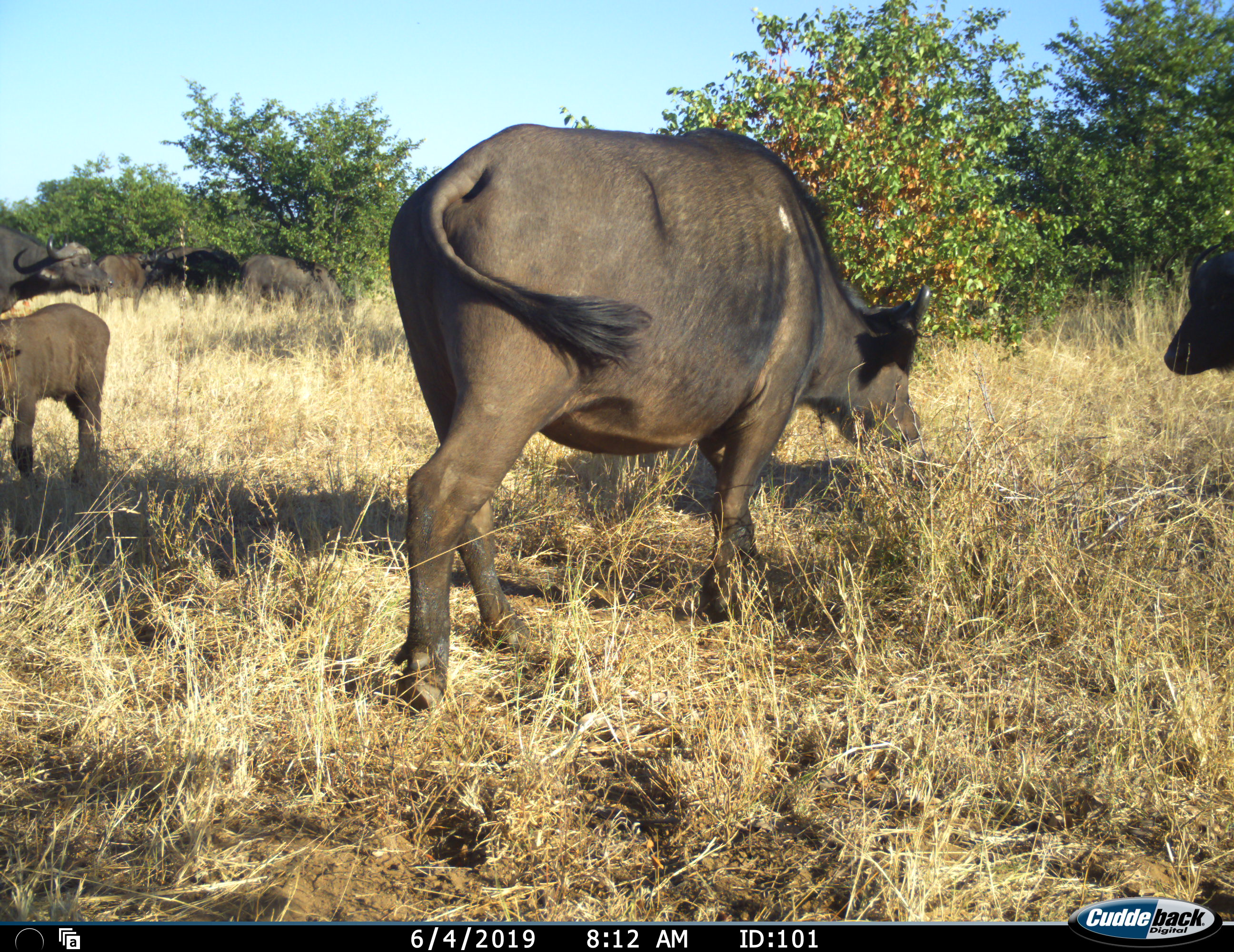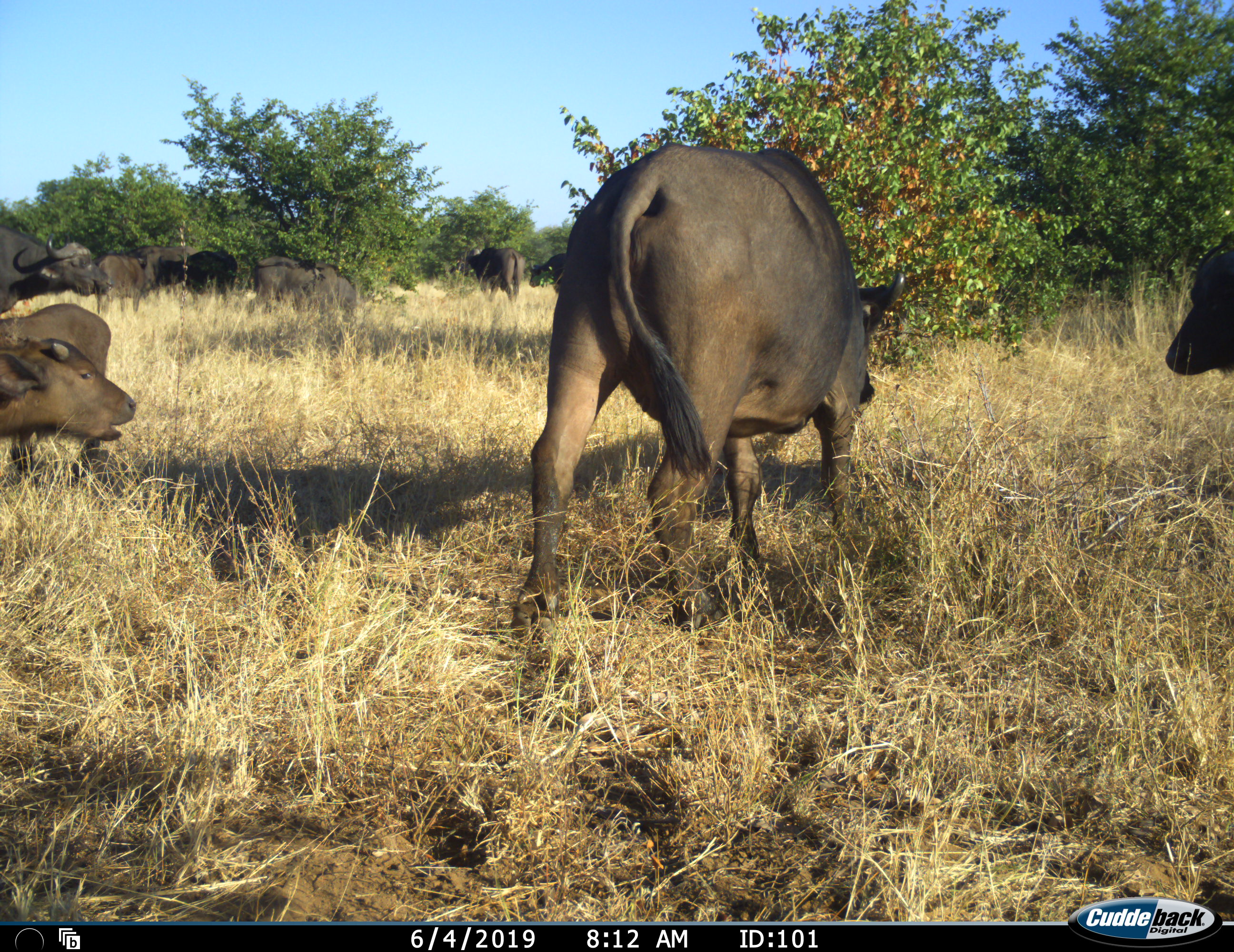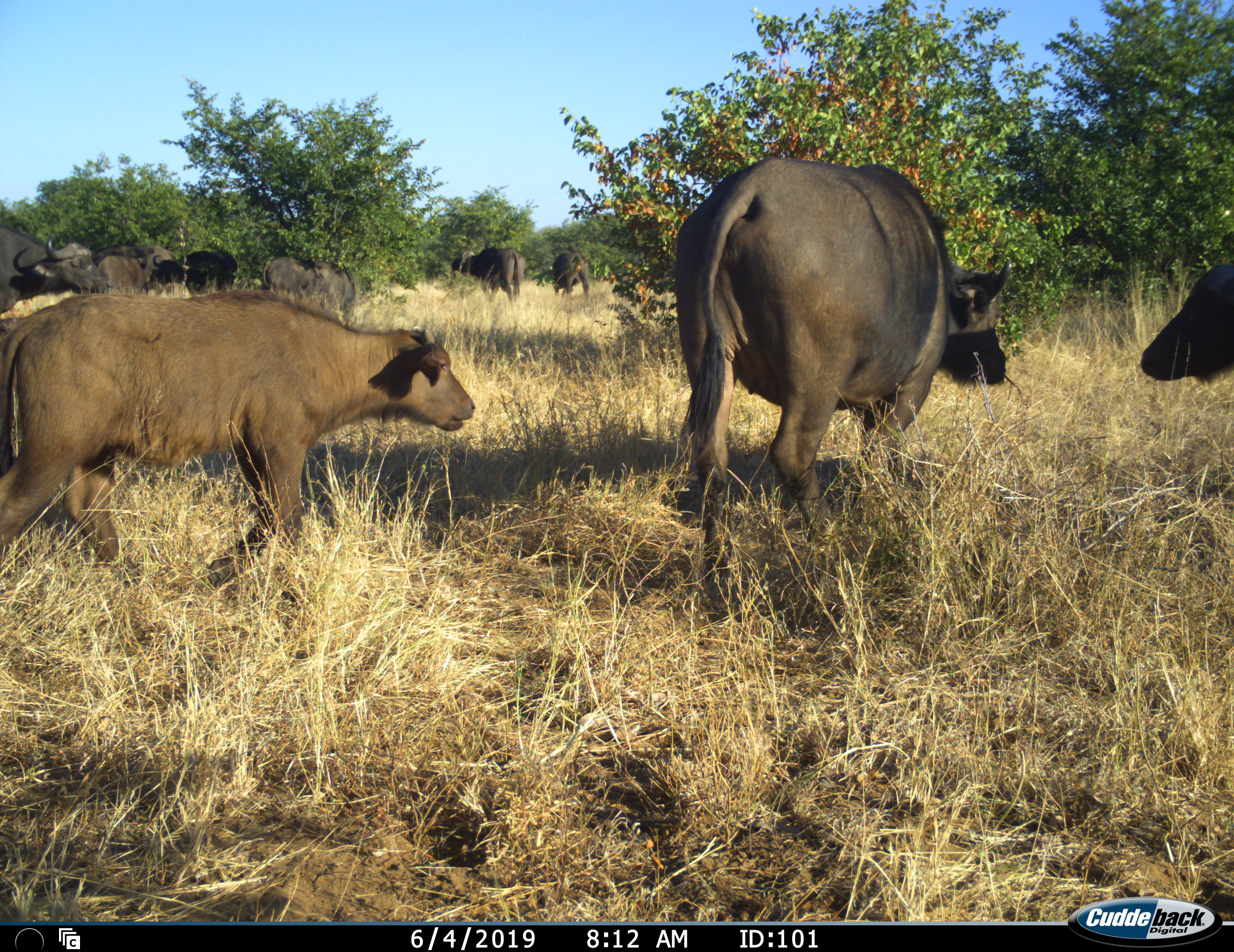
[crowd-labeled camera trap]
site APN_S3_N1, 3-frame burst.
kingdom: Animalia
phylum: Chordata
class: Mammalia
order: Artiodactyla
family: Bovidae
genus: Syncerus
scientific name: Syncerus caffer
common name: african buffalo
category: buffalo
Buffalo (african buffalo) (Syncerus caffer), count 11-50. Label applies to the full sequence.